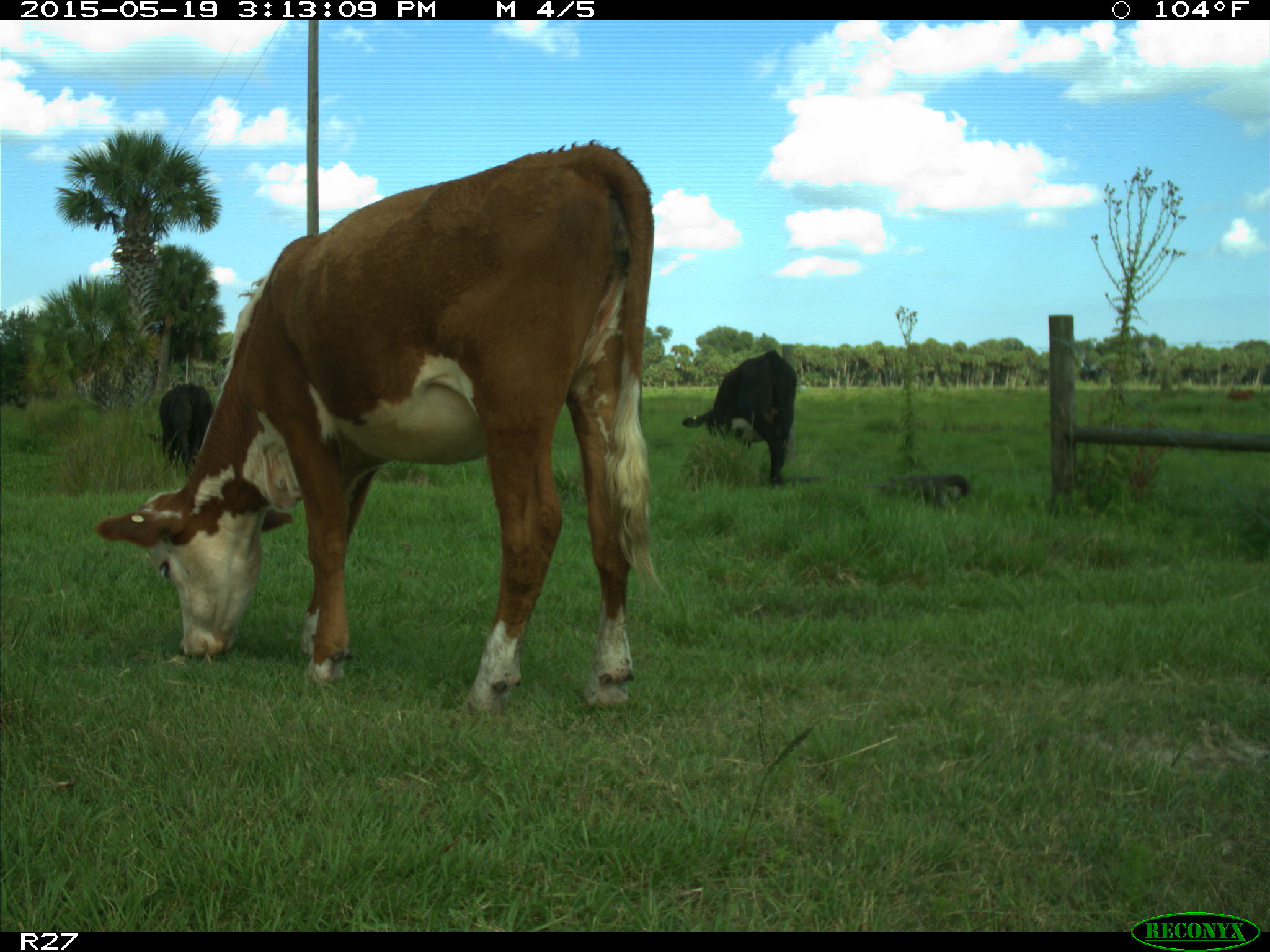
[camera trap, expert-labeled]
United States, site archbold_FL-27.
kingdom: Animalia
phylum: Chordata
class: Mammalia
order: Artiodactyla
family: Bovidae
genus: Bos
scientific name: Bos taurus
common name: domestic cow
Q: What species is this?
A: Bos taurus (domestic cow).